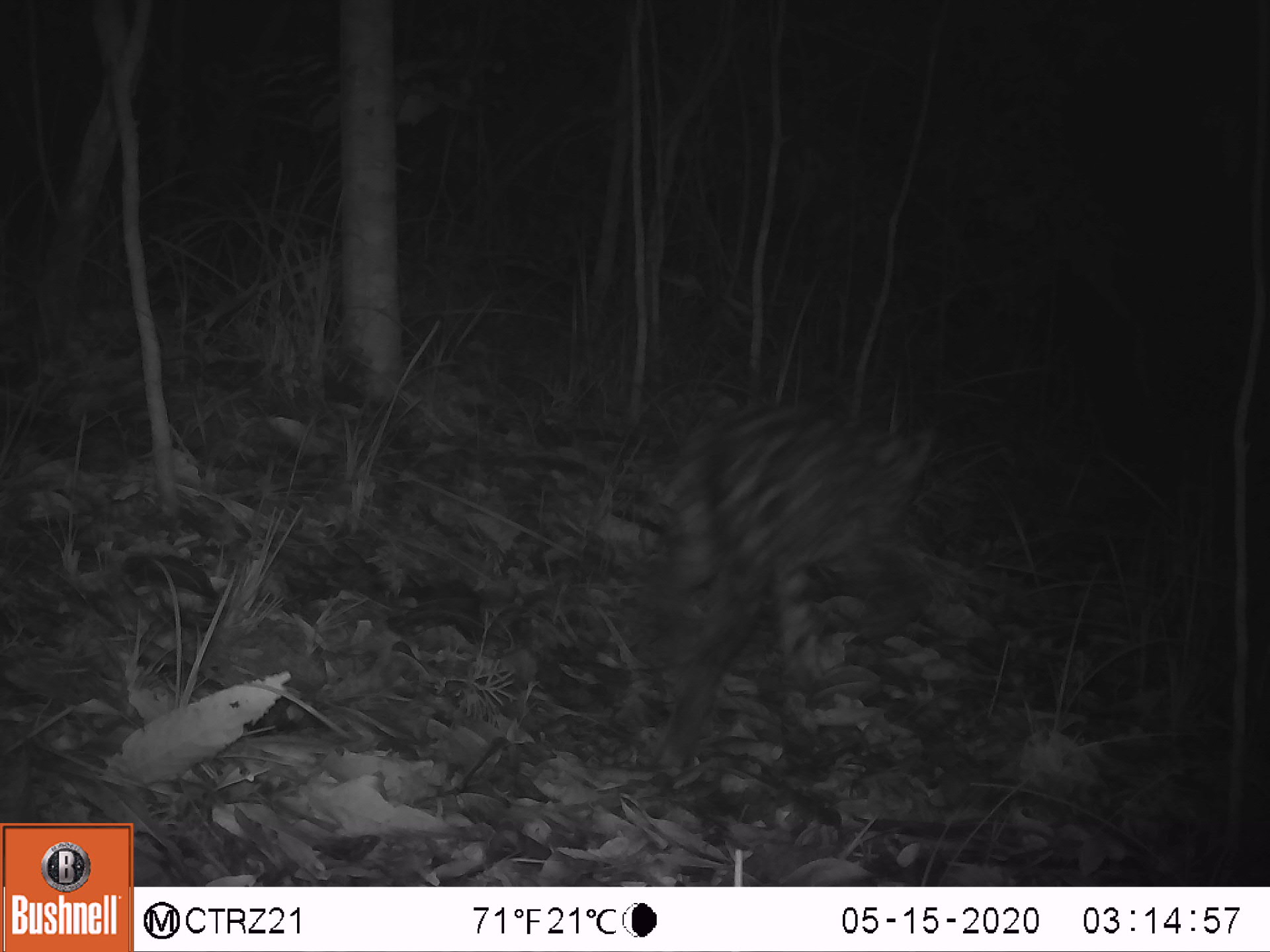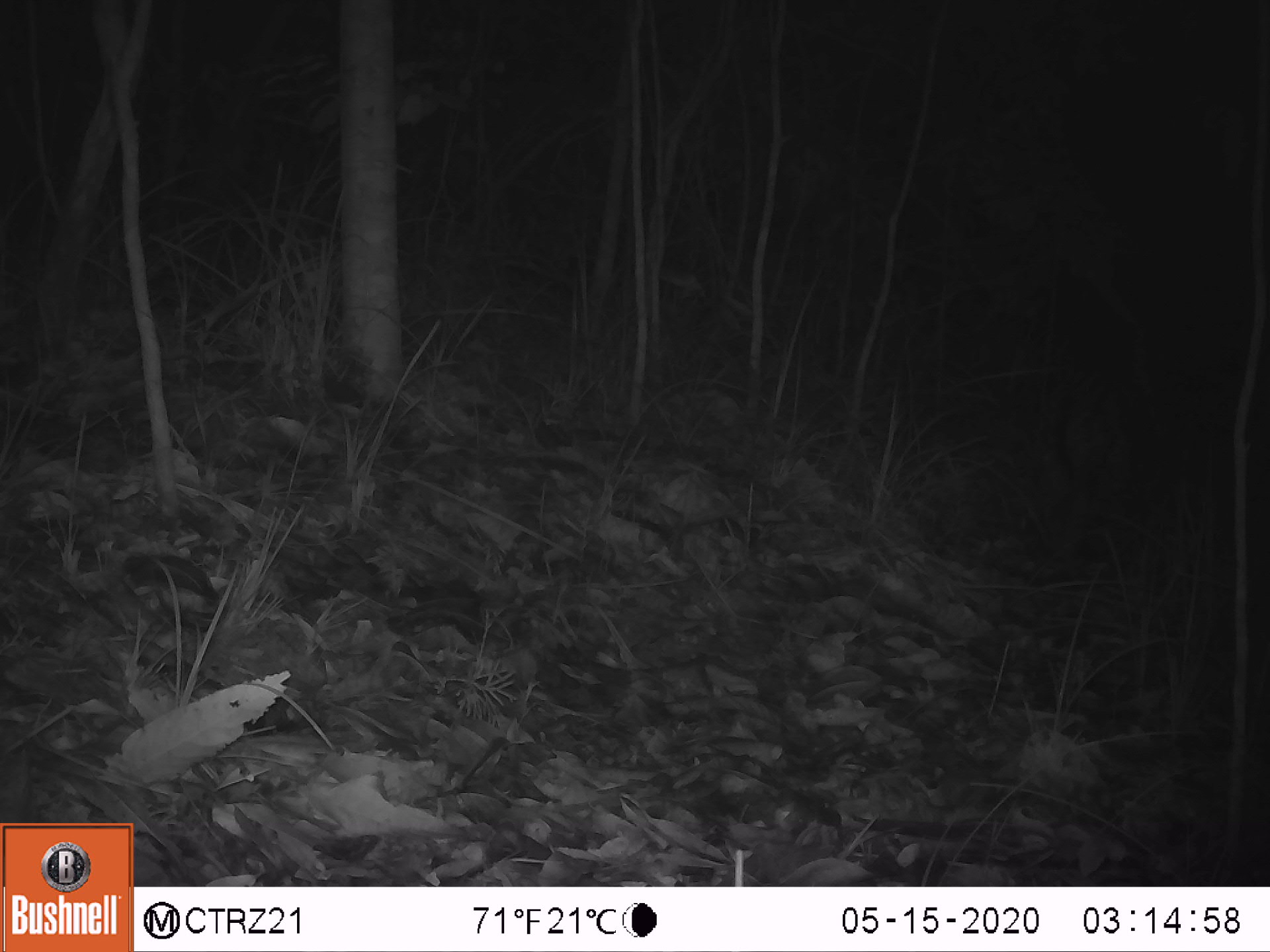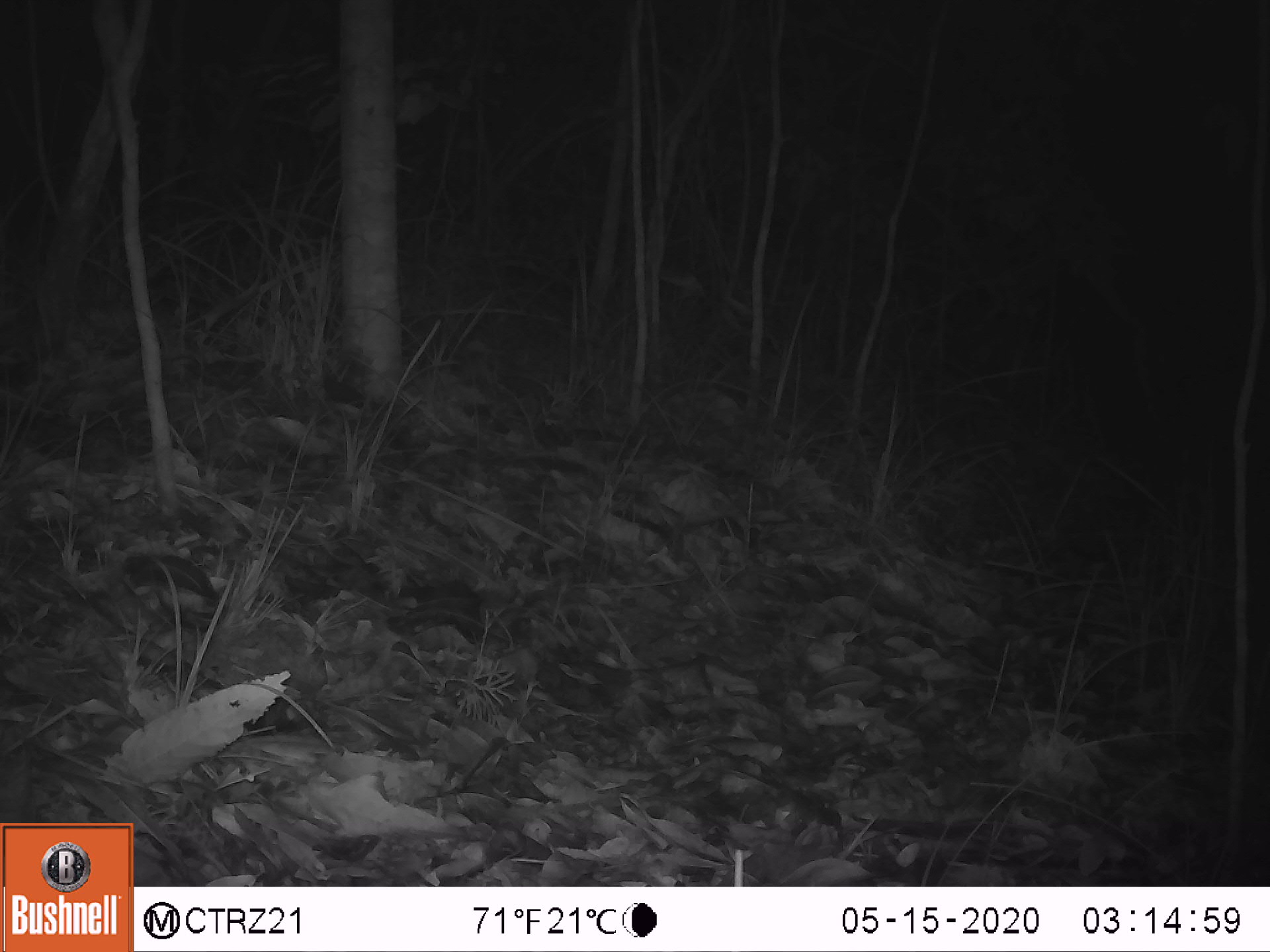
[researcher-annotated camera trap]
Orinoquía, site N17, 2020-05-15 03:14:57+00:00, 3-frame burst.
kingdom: Animalia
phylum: Chordata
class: Mammalia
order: Carnivora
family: Felidae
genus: Leopardus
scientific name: Leopardus pardalis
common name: ocelot